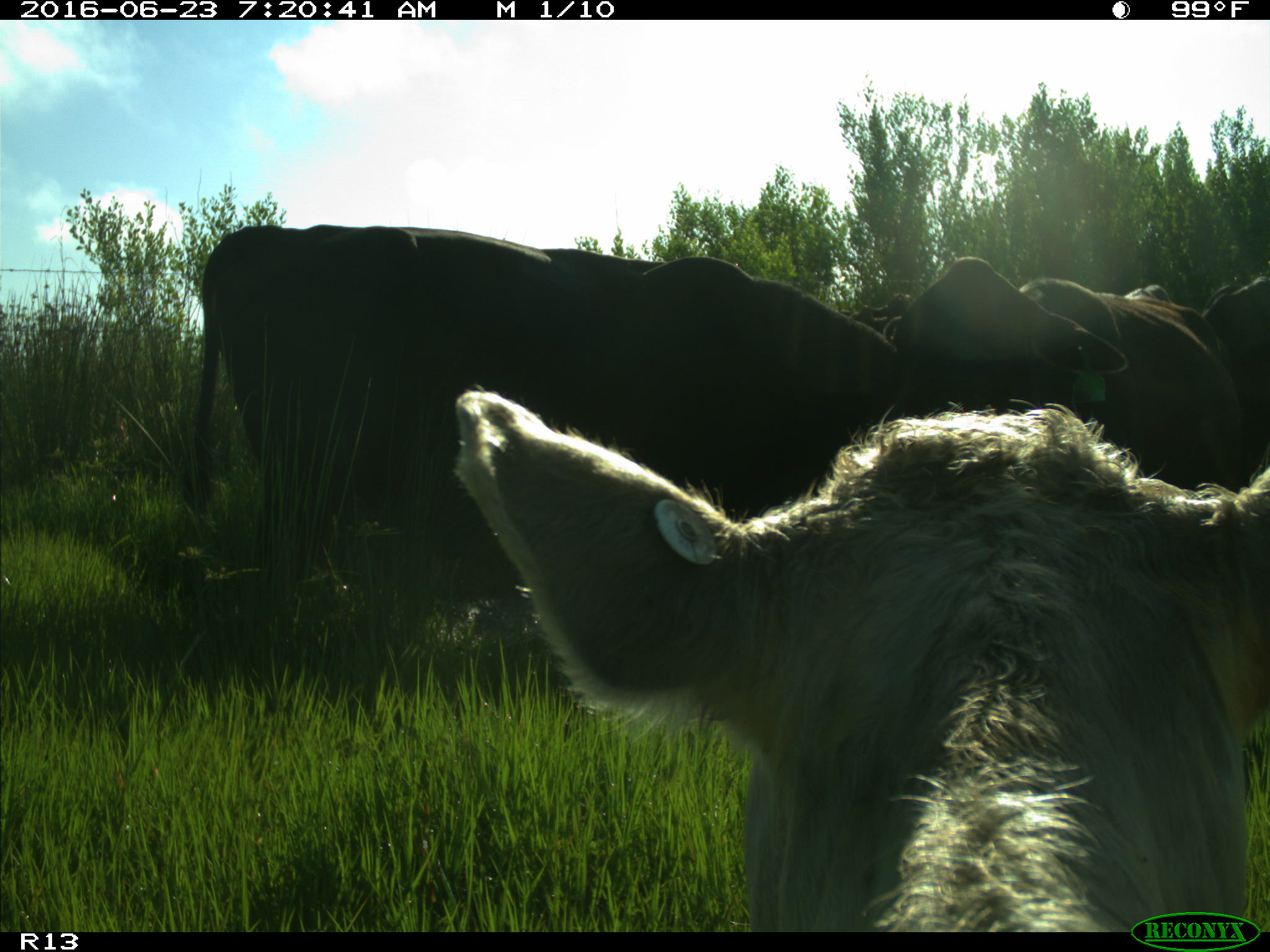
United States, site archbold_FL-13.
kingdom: Animalia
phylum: Chordata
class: Mammalia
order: Artiodactyla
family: Bovidae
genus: Bos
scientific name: Bos taurus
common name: domestic cow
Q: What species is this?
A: Bos taurus (domestic cow).